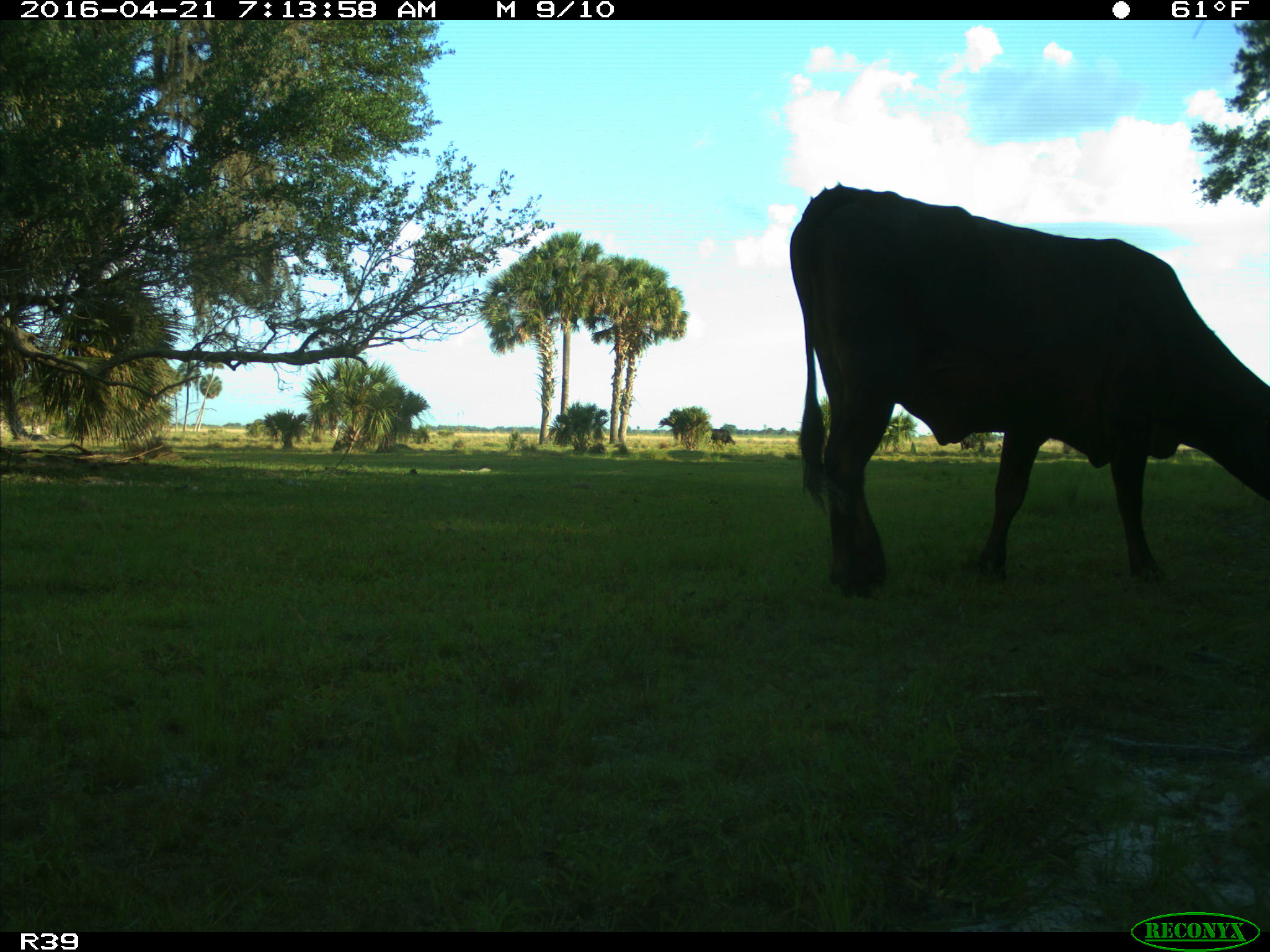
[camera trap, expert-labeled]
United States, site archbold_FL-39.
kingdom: Animalia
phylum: Chordata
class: Mammalia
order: Artiodactyla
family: Bovidae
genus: Bos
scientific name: Bos taurus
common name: domestic cow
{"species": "Bos taurus (domestic cow)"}